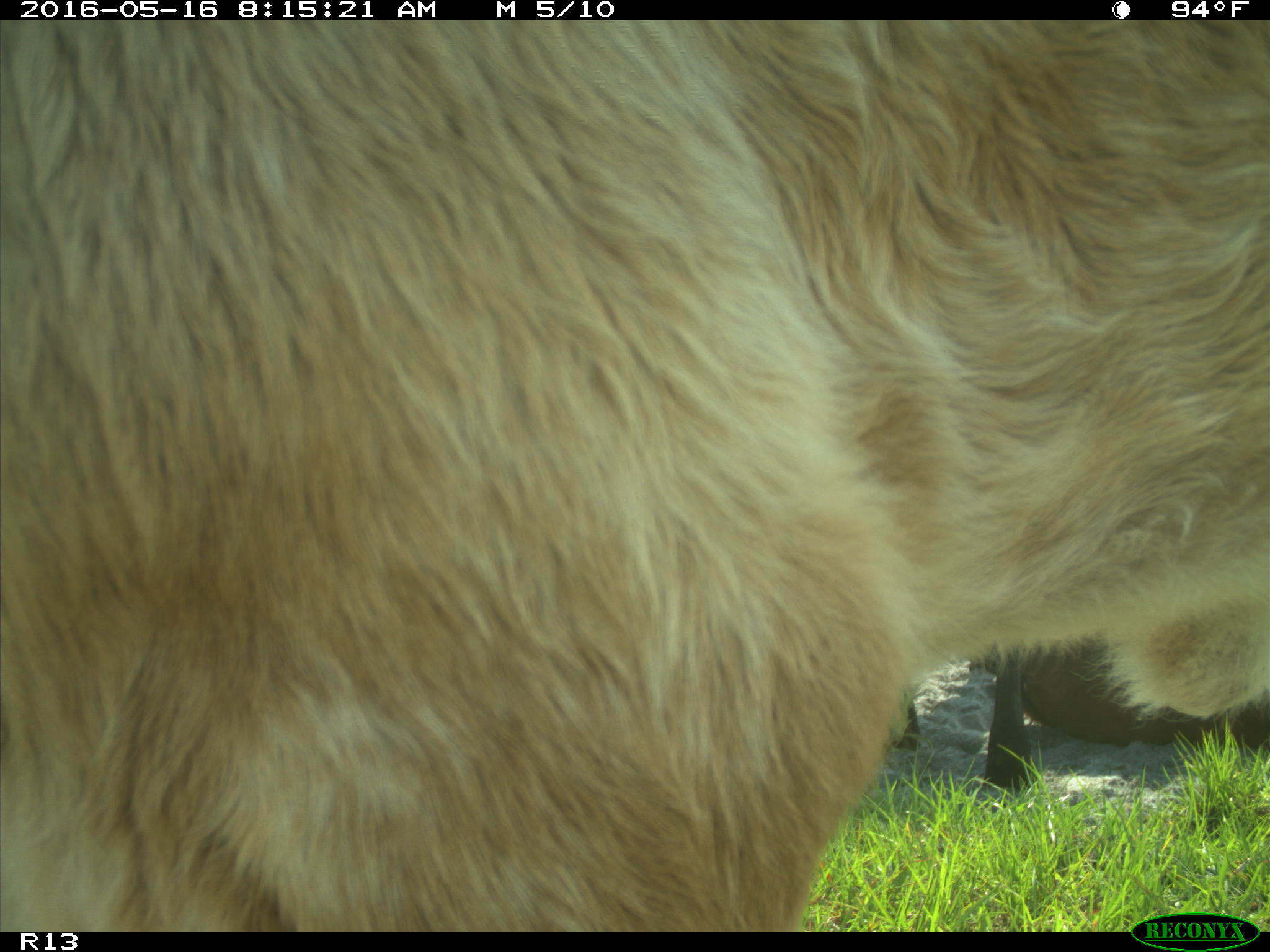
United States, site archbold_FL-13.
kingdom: Animalia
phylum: Chordata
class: Mammalia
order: Artiodactyla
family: Bovidae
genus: Bos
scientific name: Bos taurus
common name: domestic cow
Bos taurus (domestic cow).